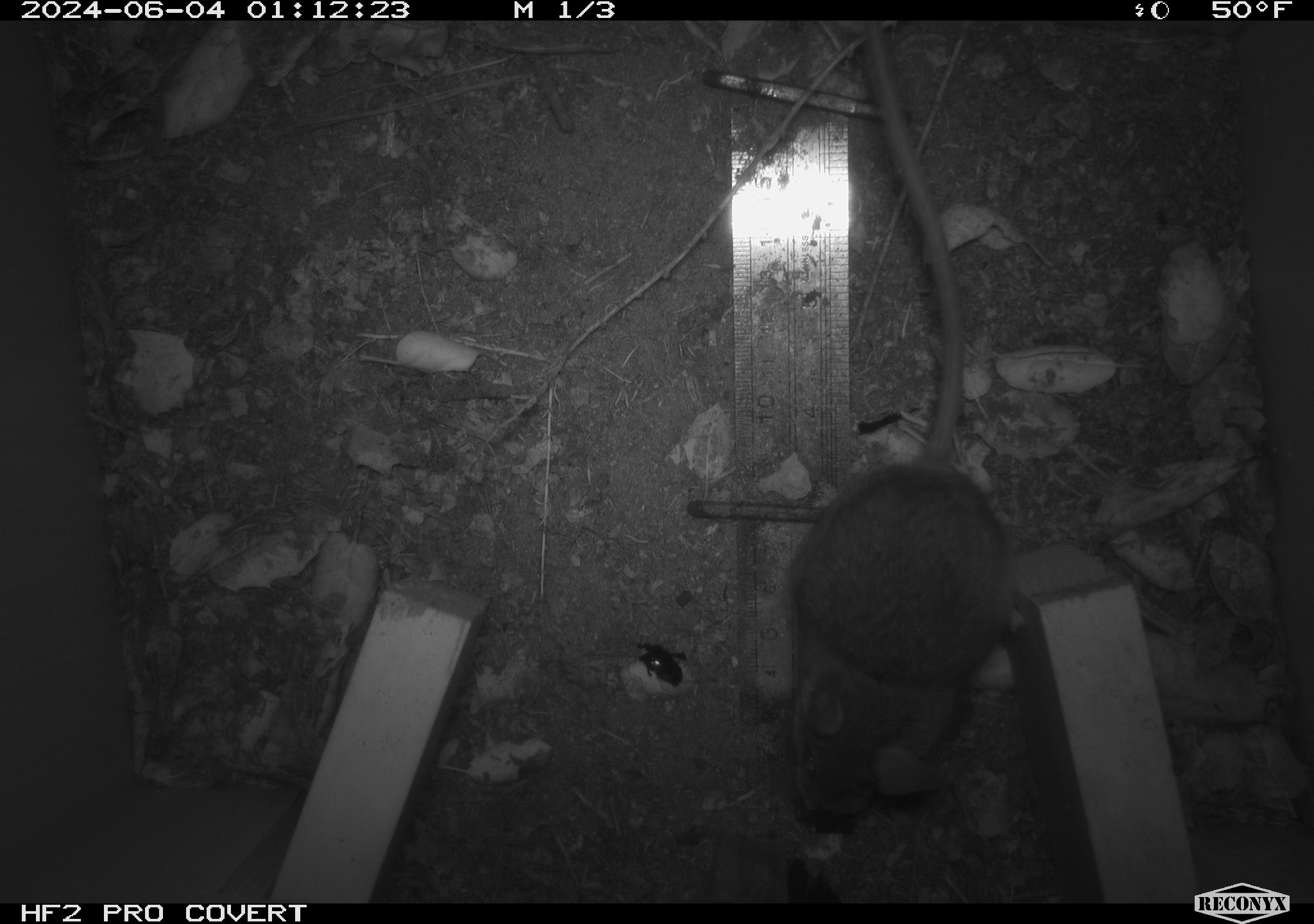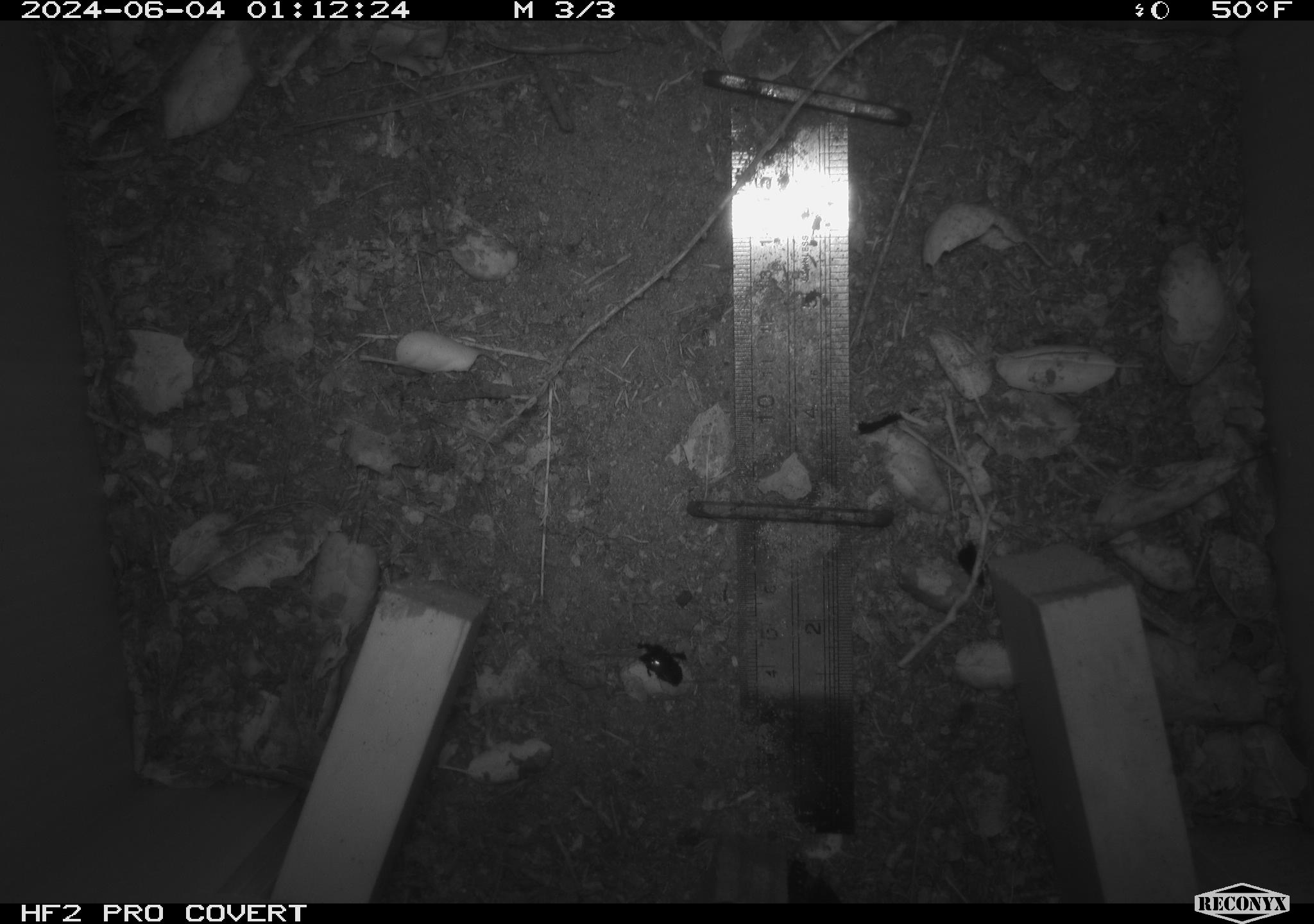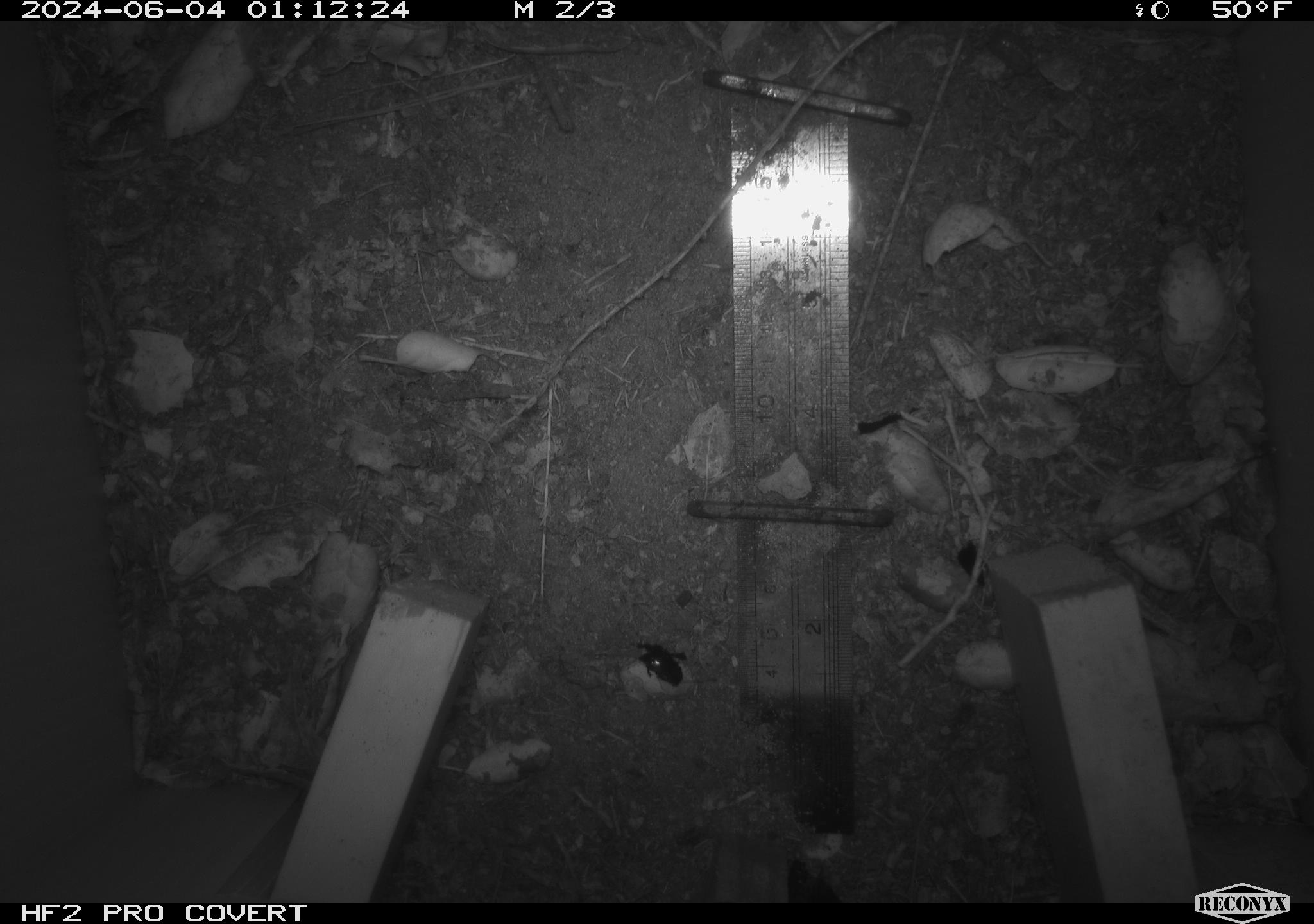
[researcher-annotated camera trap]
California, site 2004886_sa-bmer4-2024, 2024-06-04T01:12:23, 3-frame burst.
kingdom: Animalia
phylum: Chordata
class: Mammalia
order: Rodentia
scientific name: Rodentia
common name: mouse species